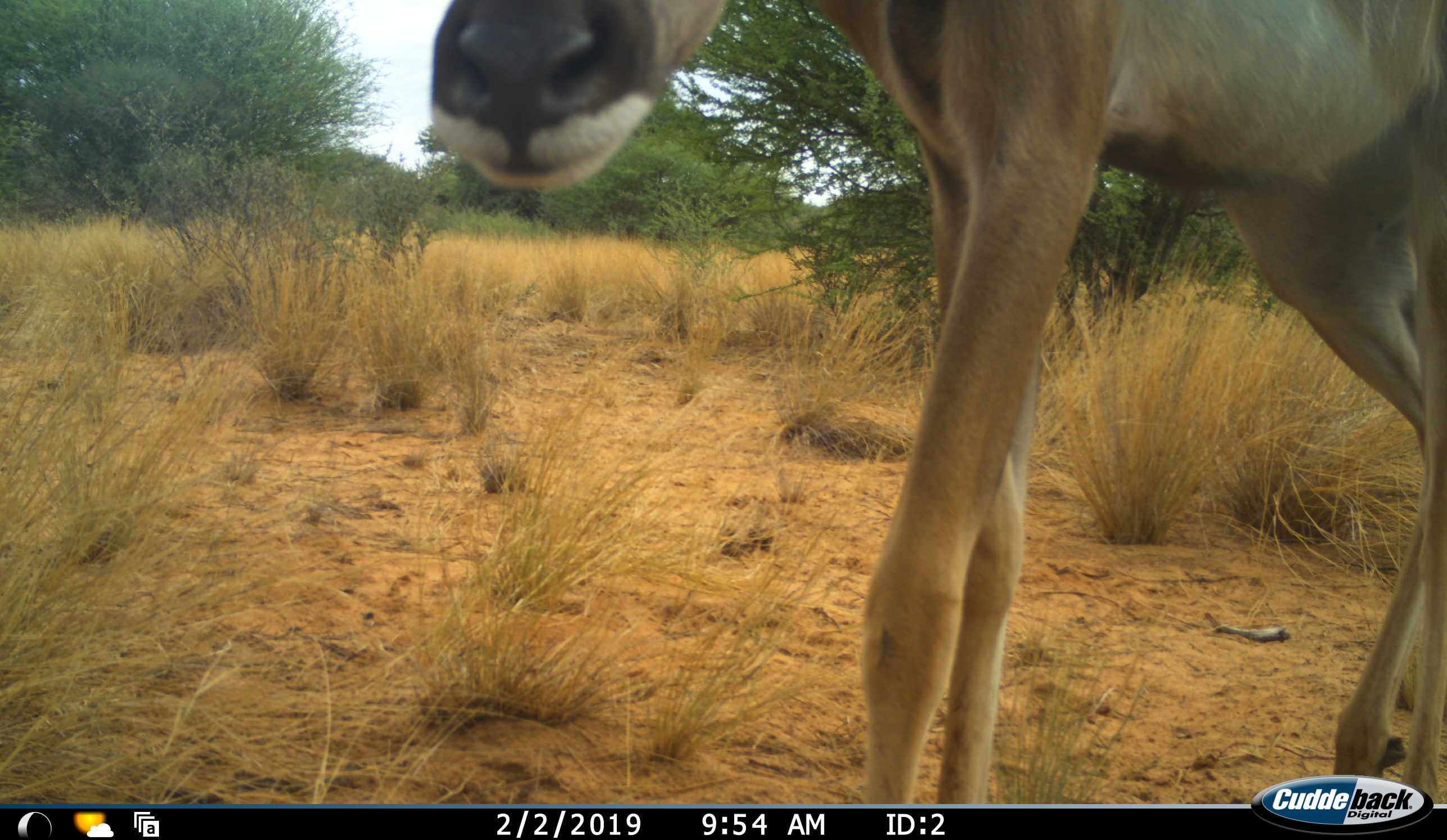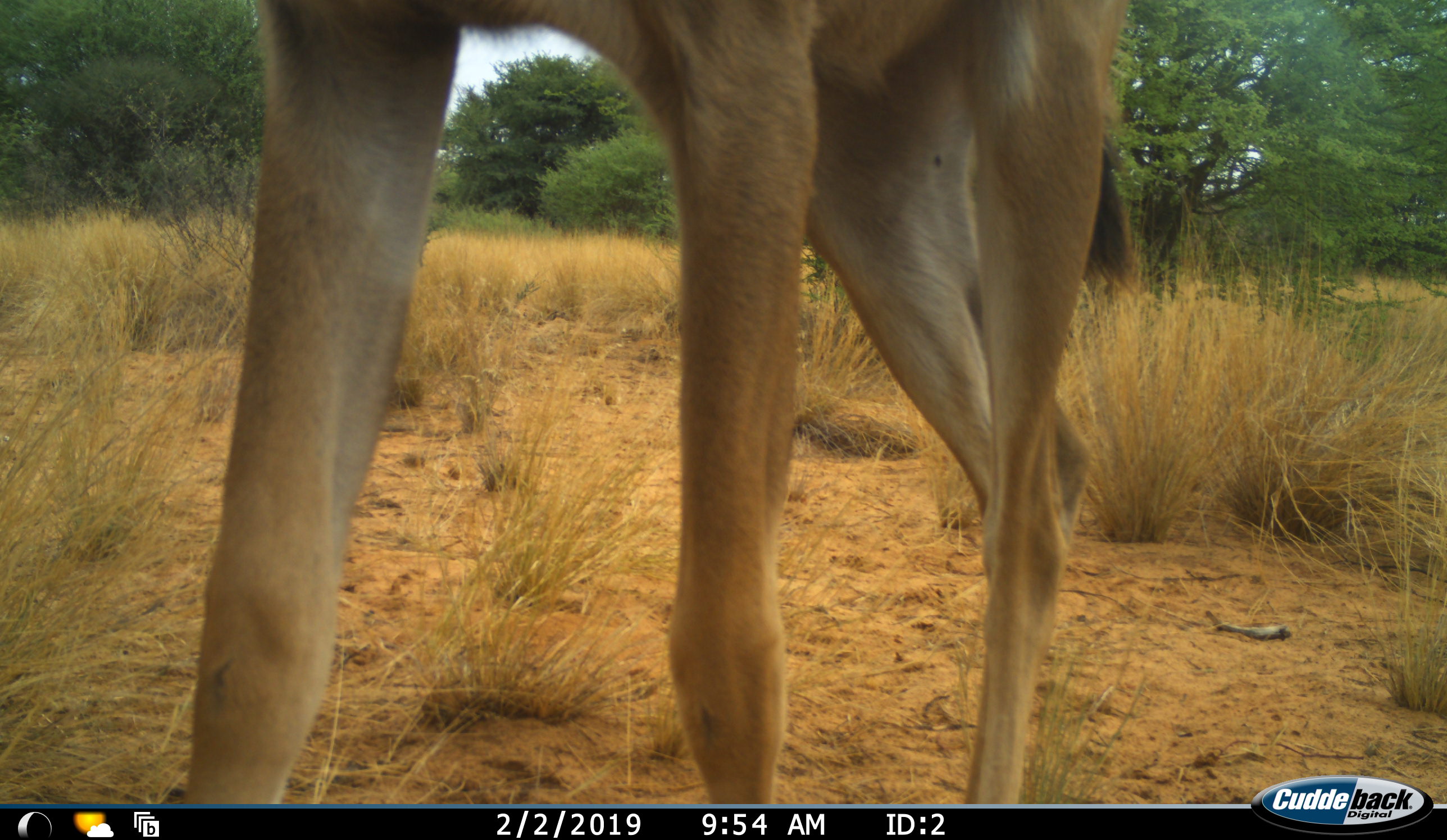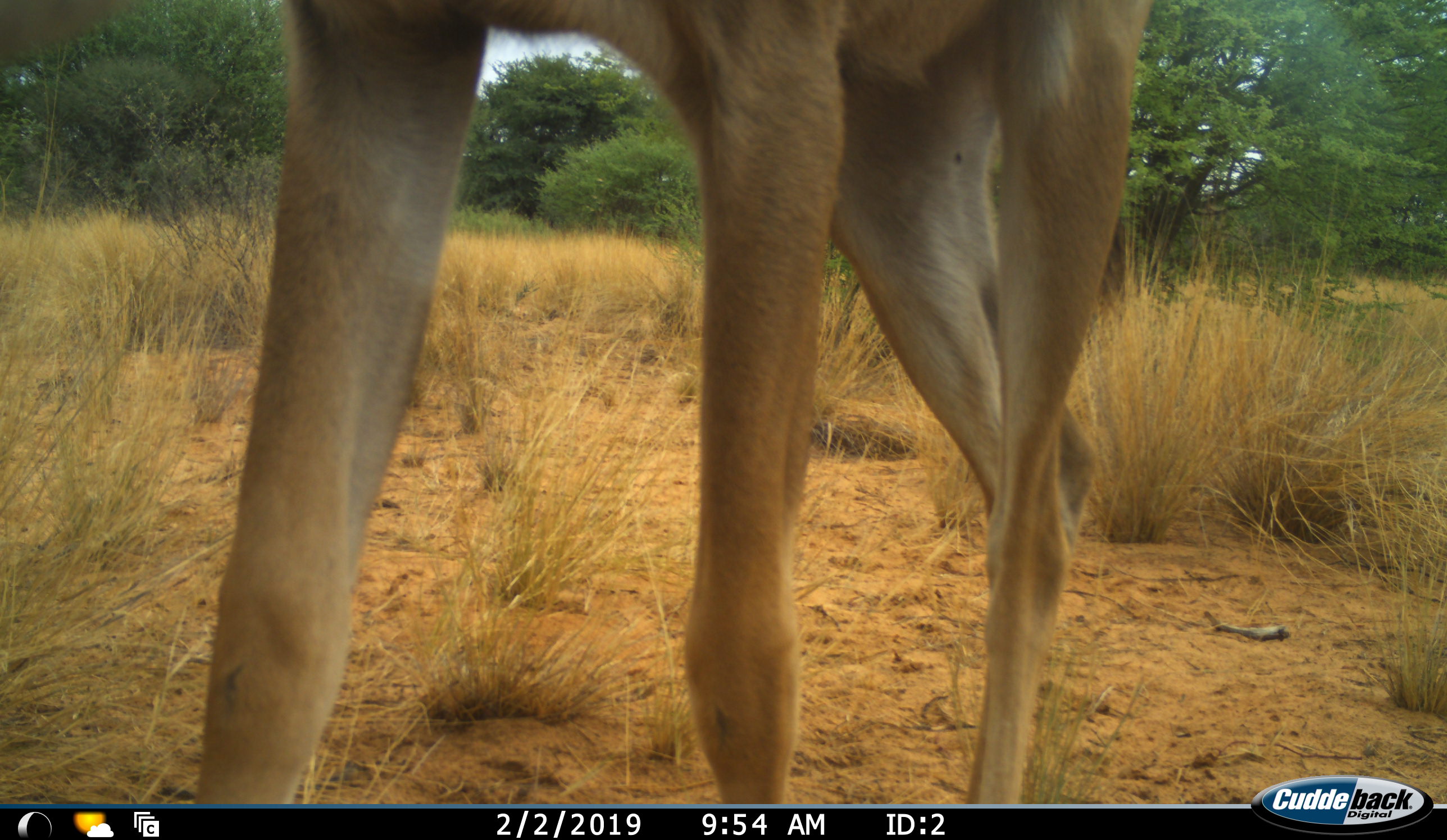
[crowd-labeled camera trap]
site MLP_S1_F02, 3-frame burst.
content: unidentified animal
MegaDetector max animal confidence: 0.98